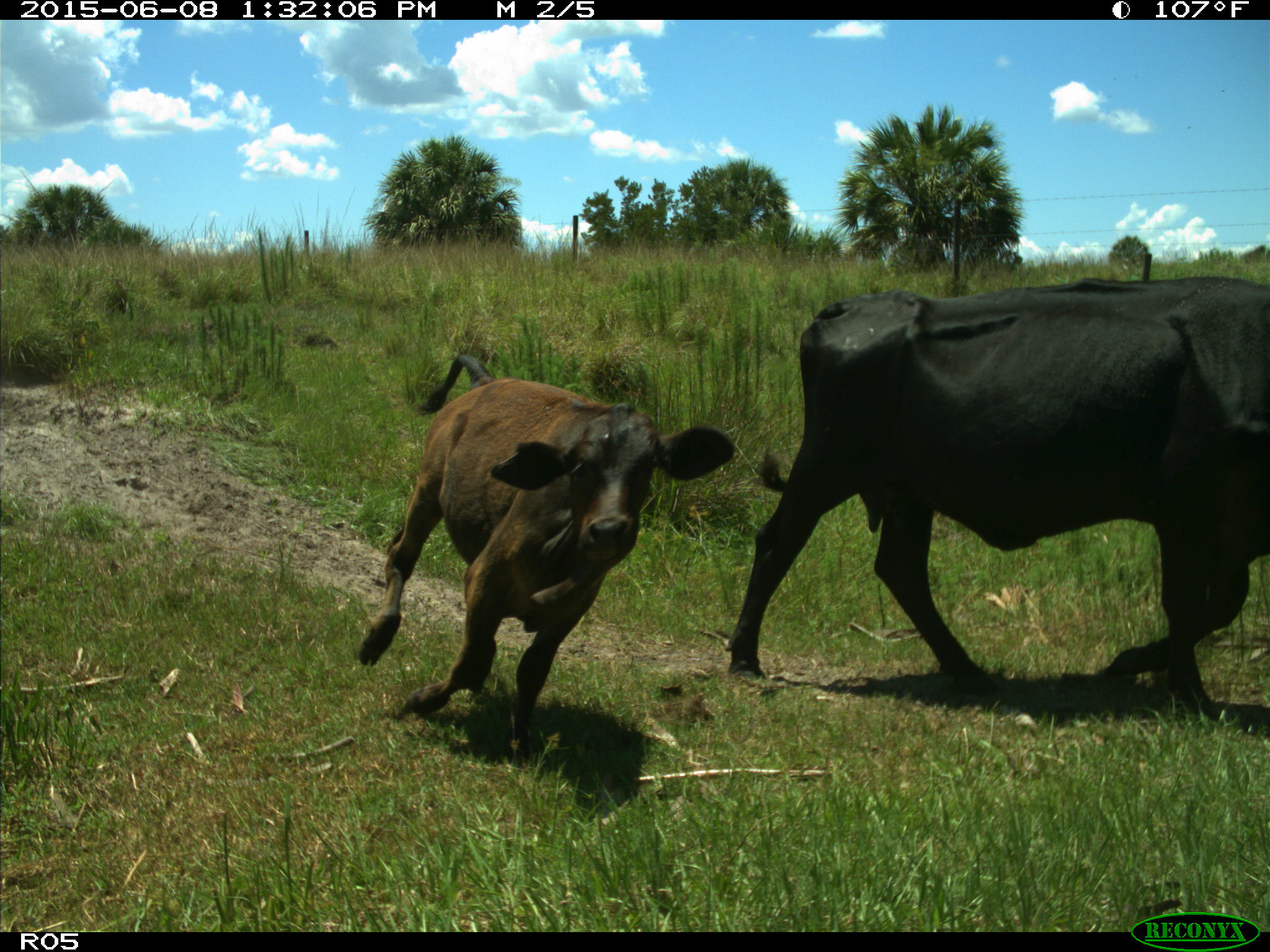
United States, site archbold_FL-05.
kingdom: Animalia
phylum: Chordata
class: Mammalia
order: Artiodactyla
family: Bovidae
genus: Bos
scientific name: Bos taurus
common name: domestic cow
Bos taurus (domestic cow).